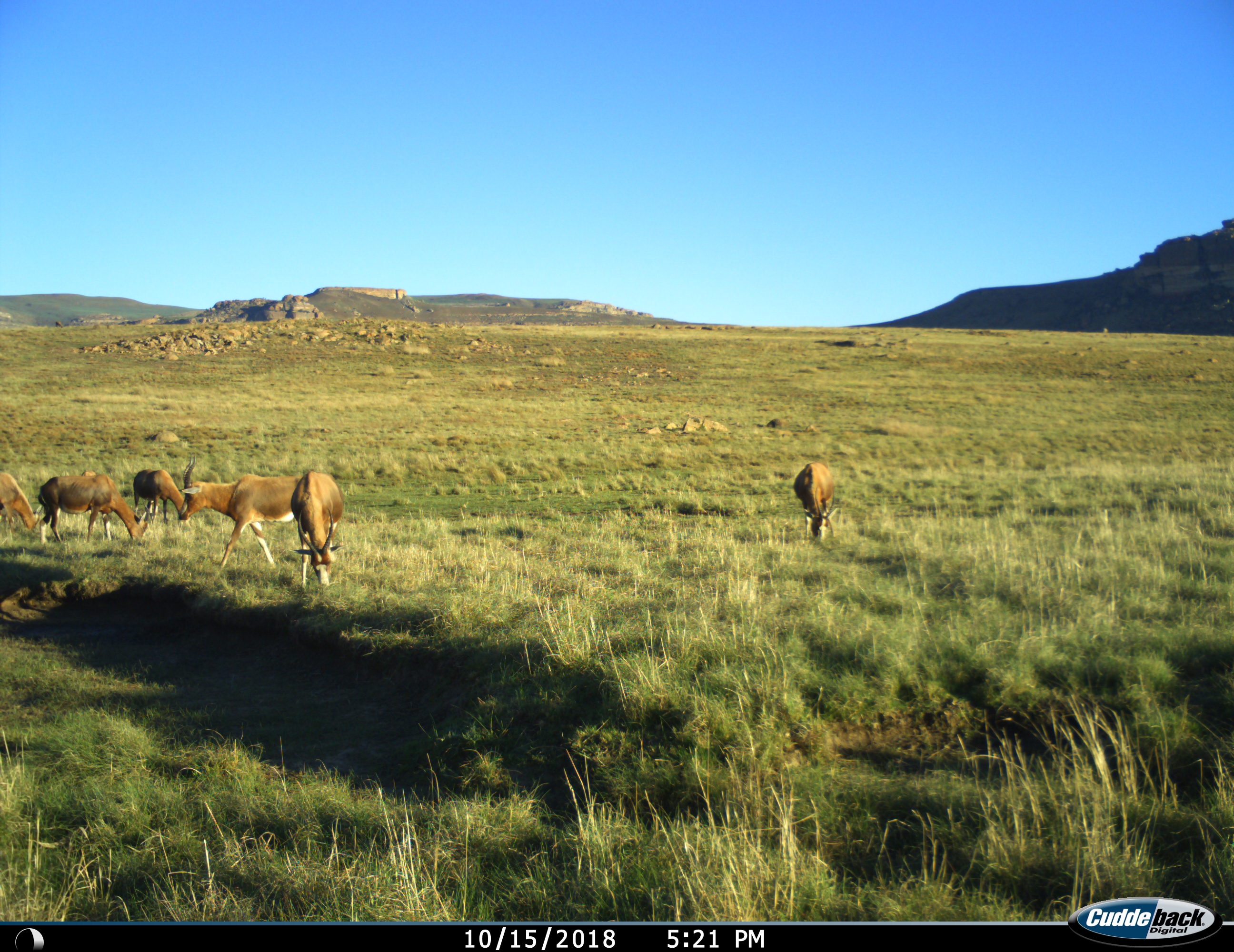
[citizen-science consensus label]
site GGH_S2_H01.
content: unidentified animal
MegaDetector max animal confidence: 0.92